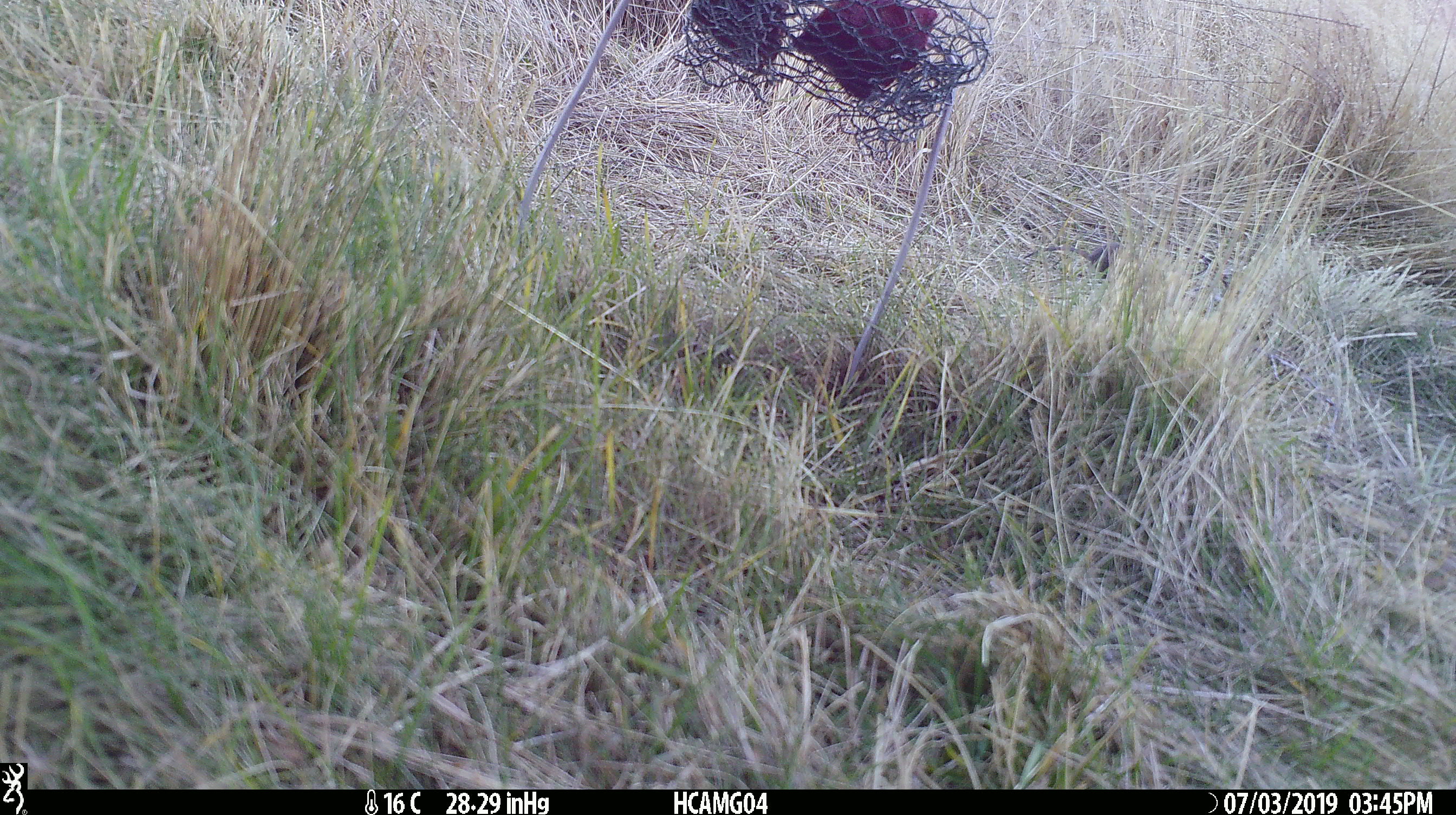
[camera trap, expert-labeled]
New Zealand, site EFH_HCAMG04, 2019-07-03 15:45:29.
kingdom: Animalia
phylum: Chordata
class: Mammalia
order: Rodentia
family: Muridae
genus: Mus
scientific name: Mus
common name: mouse